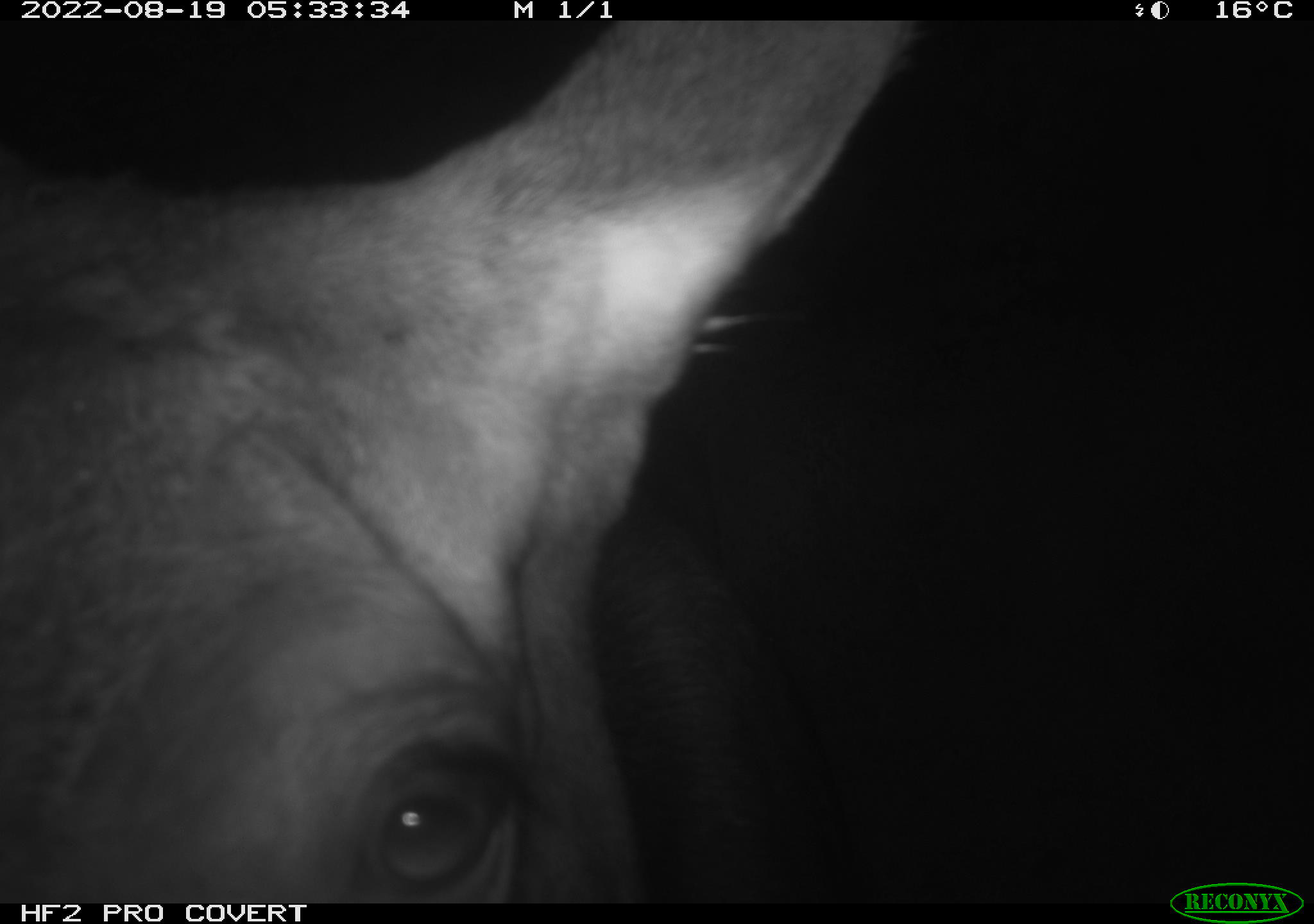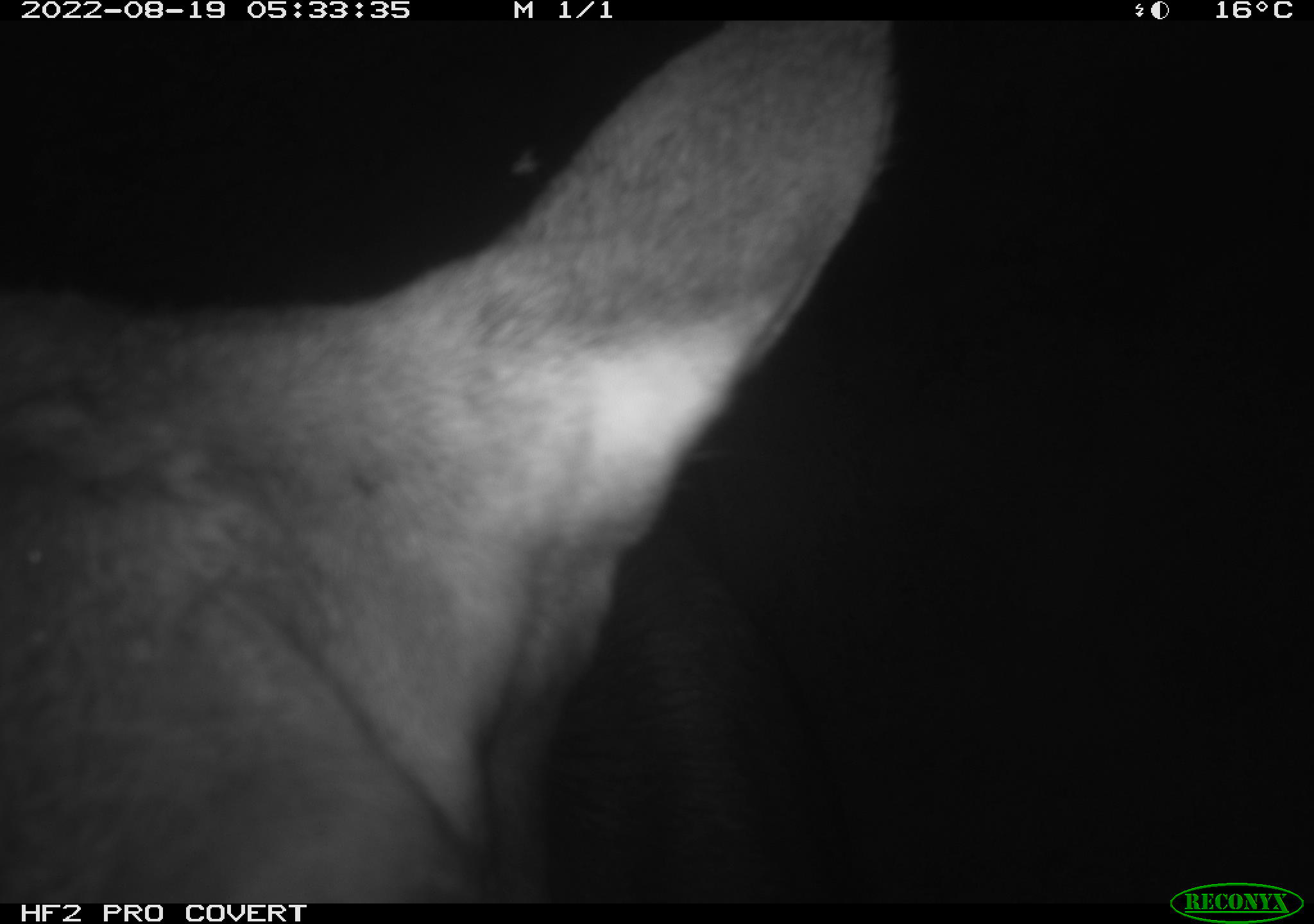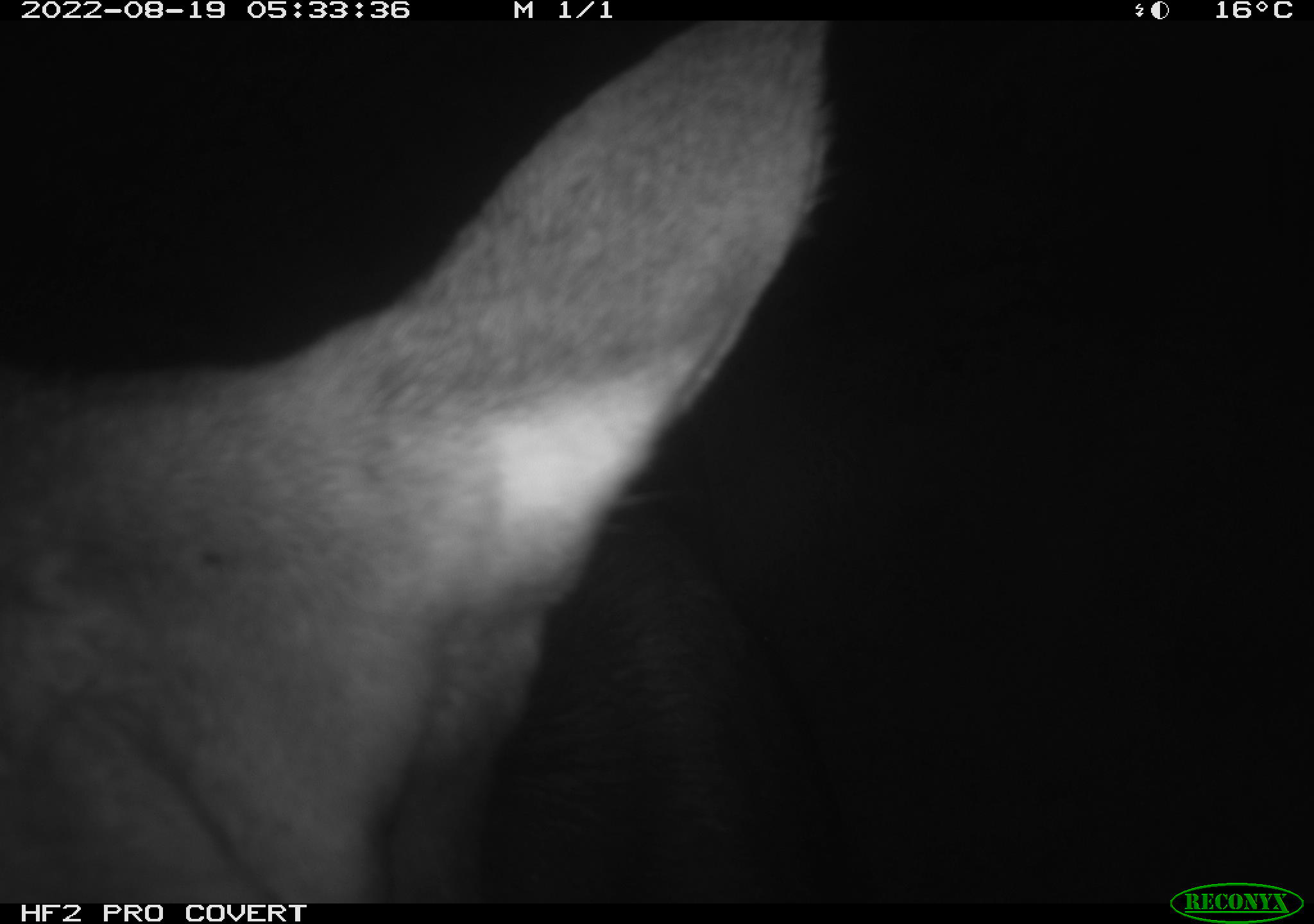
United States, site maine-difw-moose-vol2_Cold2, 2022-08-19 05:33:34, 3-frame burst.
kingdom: Animalia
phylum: Chordata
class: Mammalia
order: Artiodactyla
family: Cervidae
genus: Alces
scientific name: Alces alces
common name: moose